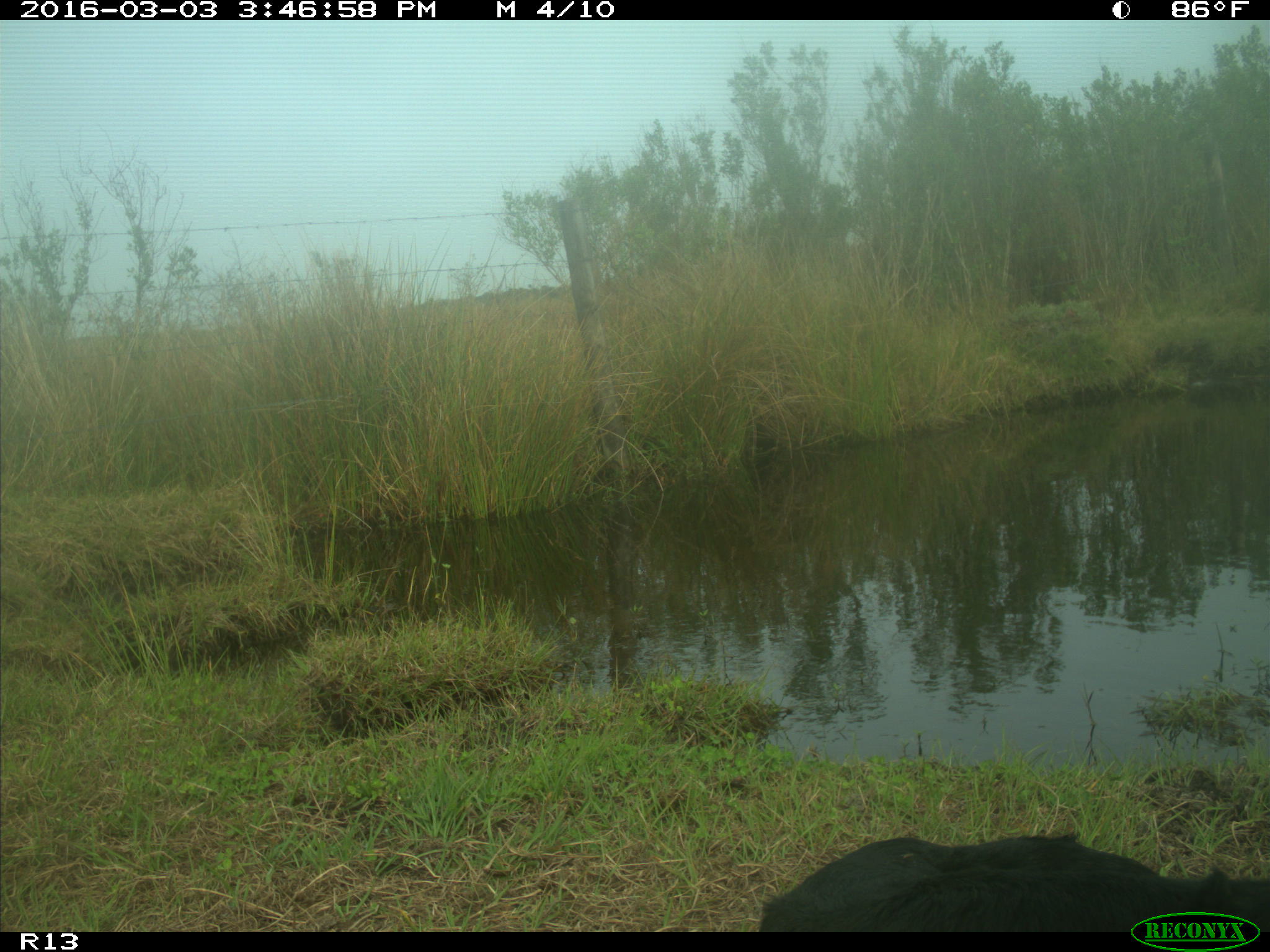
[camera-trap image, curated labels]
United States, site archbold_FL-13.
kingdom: Animalia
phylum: Chordata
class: Mammalia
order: Artiodactyla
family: Bovidae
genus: Bos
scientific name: Bos taurus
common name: domestic cow